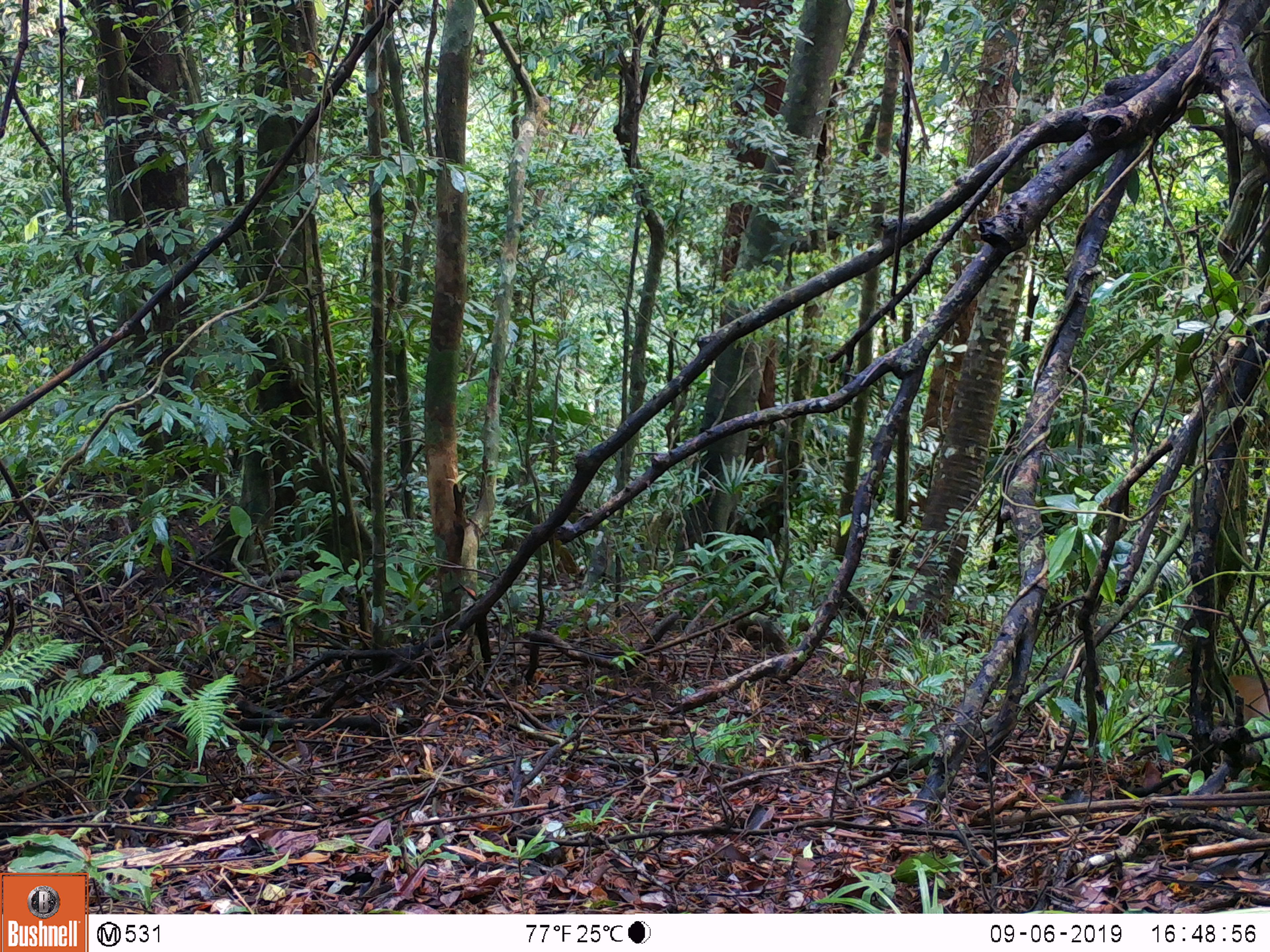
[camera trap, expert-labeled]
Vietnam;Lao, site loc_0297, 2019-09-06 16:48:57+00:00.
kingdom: Animalia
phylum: Chordata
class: Mammalia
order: Artiodactyla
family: Cervidae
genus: Muntiacus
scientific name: Muntiacus rooseveltorum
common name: roosevelt's muntjac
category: roosevelts muntjac group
Roosevelts muntjac group (roosevelt's muntjac) (Muntiacus rooseveltorum). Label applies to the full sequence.